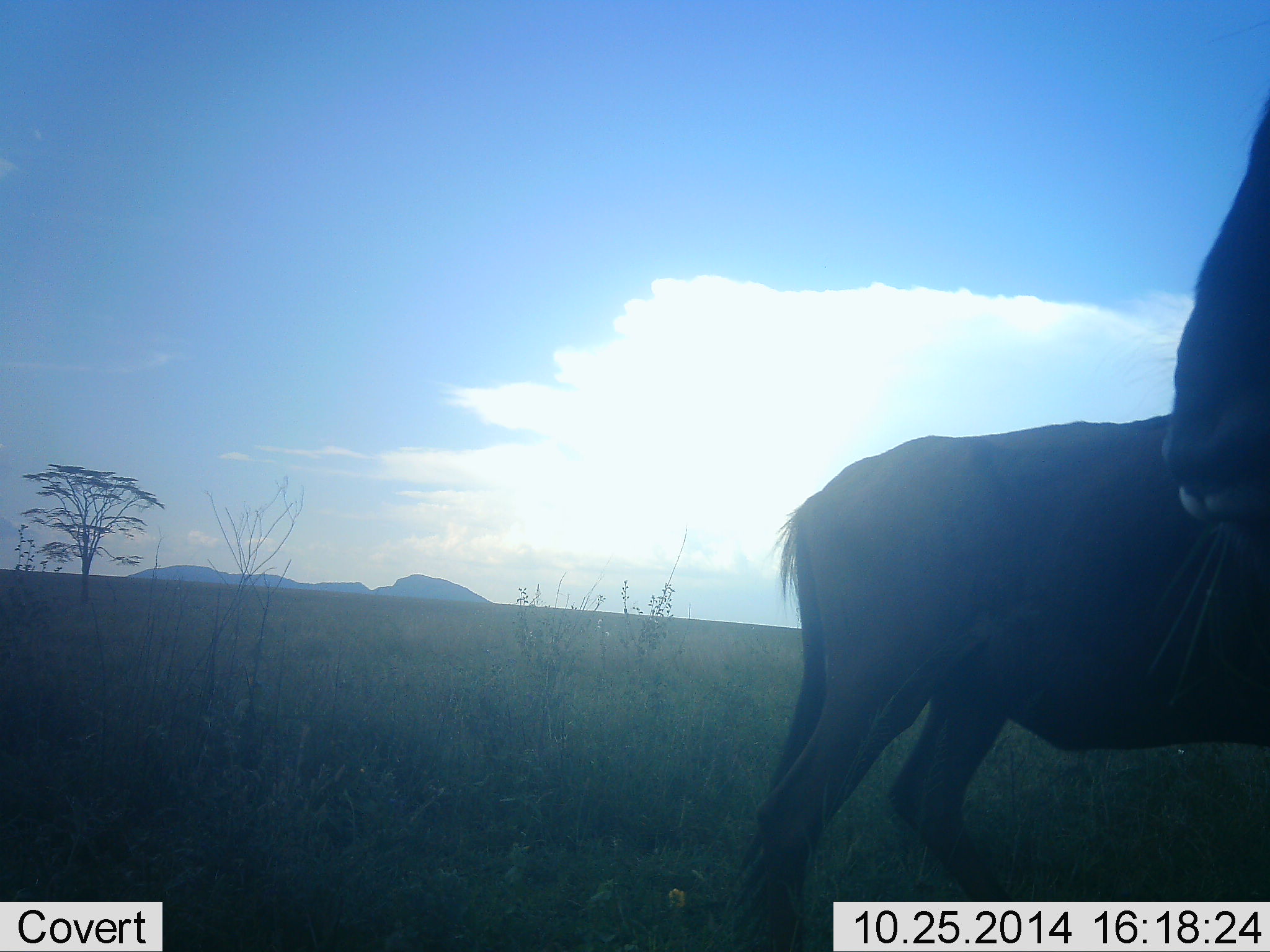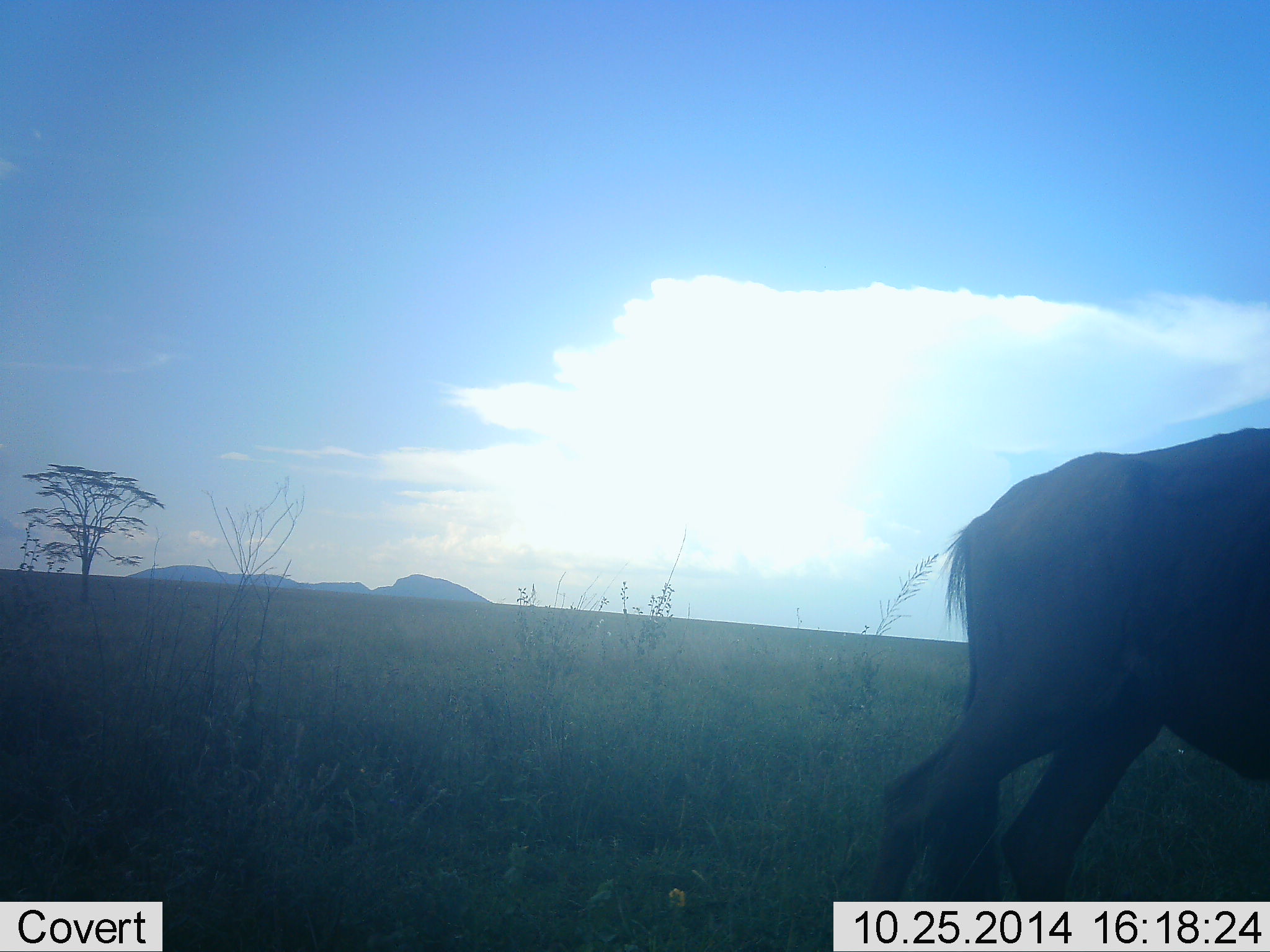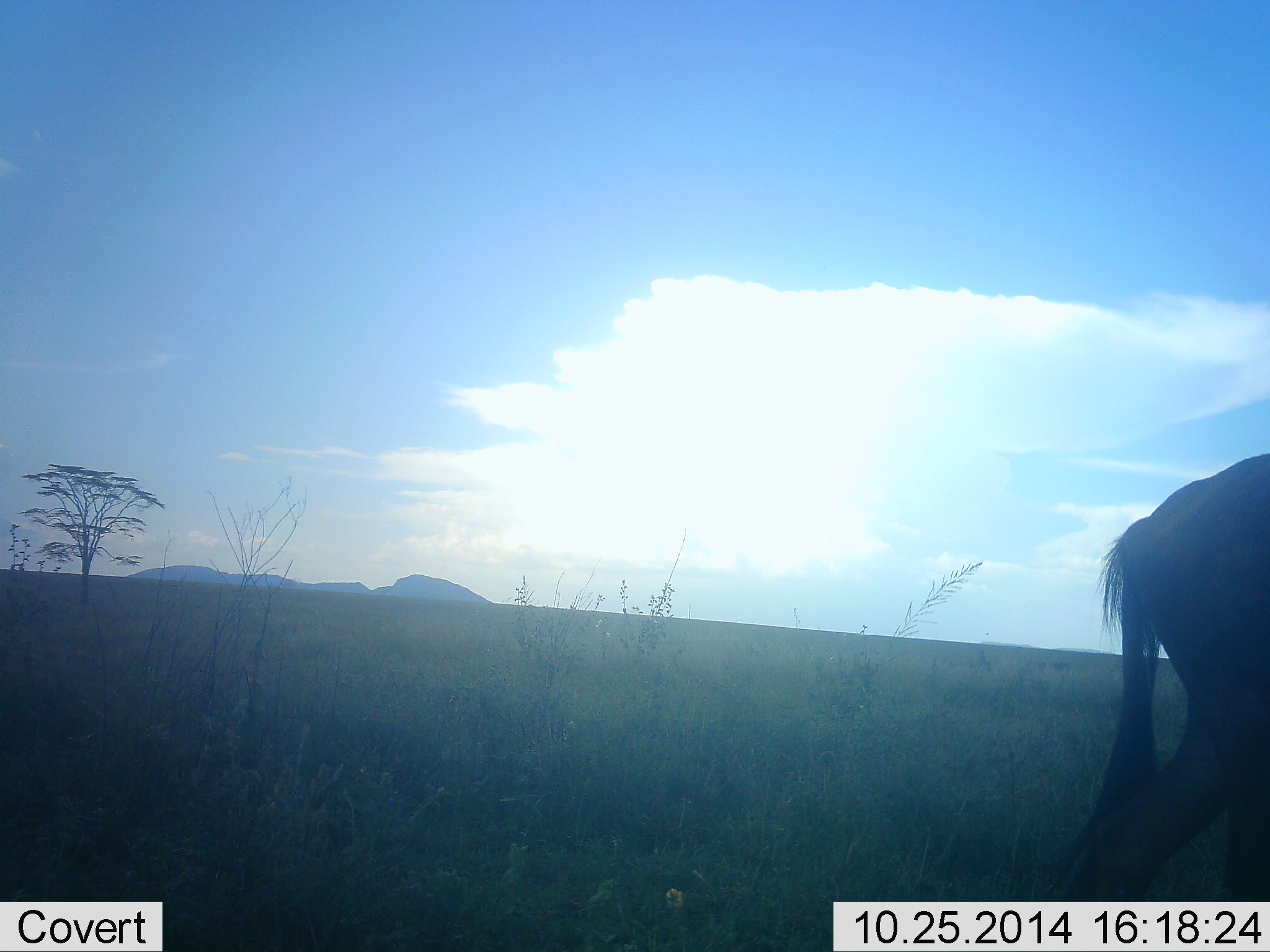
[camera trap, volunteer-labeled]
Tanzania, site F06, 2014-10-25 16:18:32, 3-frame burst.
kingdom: Animalia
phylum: Chordata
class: Mammalia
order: Artiodactyla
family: Bovidae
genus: Connochaetes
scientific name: Connochaetes taurinus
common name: blue wildebeest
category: wildebeest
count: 2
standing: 40%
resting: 0%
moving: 80%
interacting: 0%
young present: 0%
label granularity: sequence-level